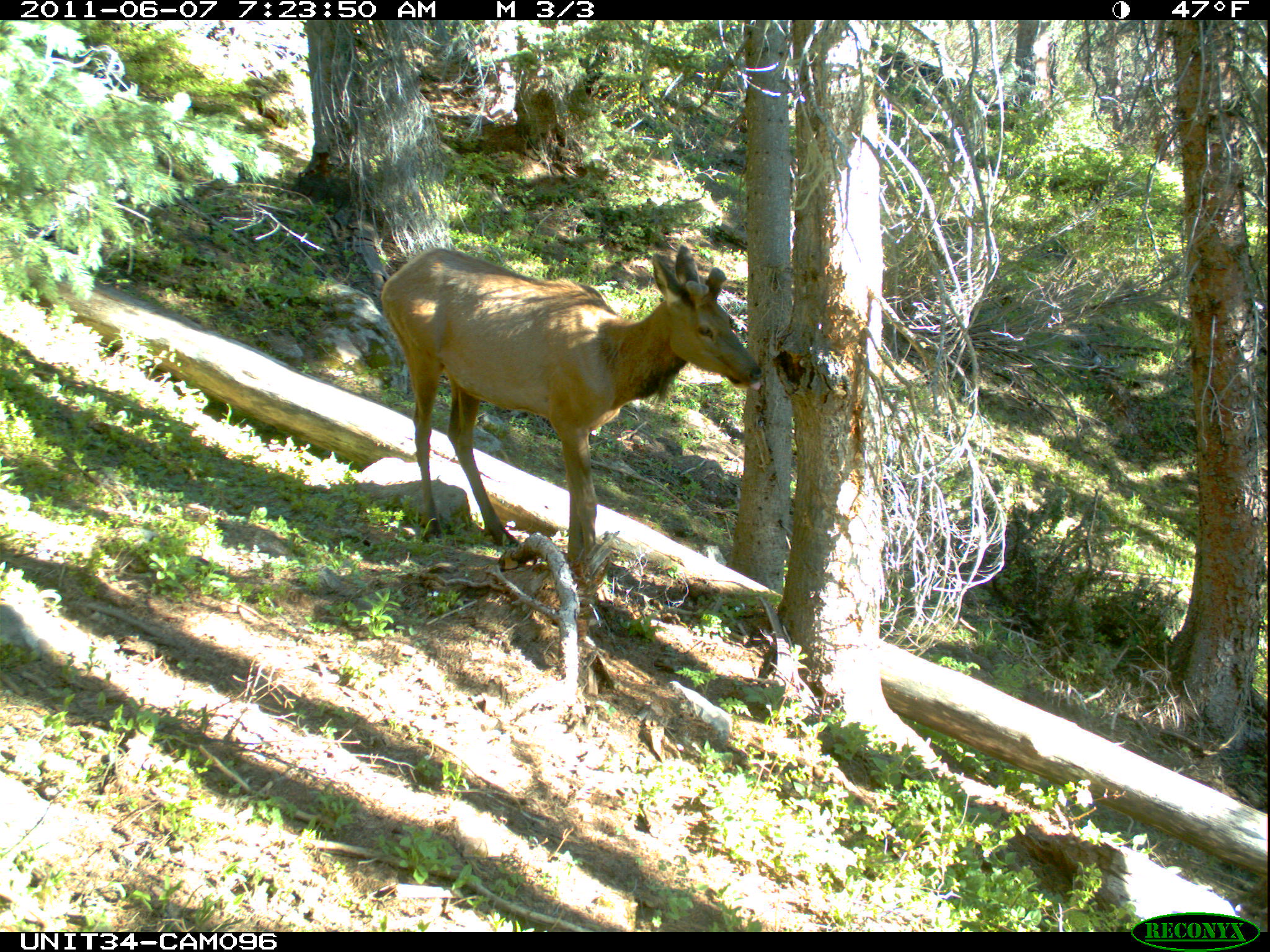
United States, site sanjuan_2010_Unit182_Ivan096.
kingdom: Animalia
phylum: Chordata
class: Mammalia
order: Artiodactyla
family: Cervidae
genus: Cervus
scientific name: Cervus elaphus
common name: red deer